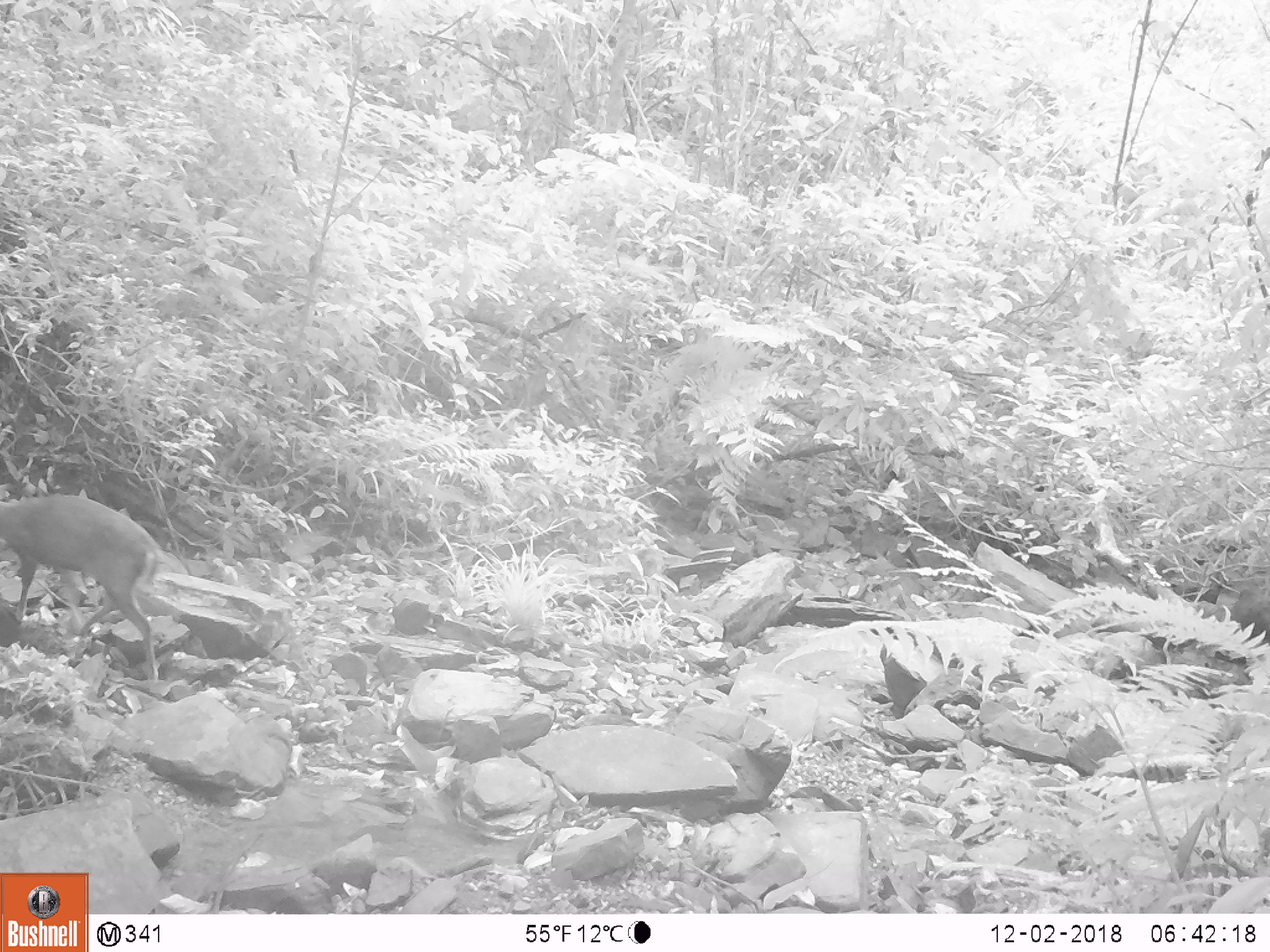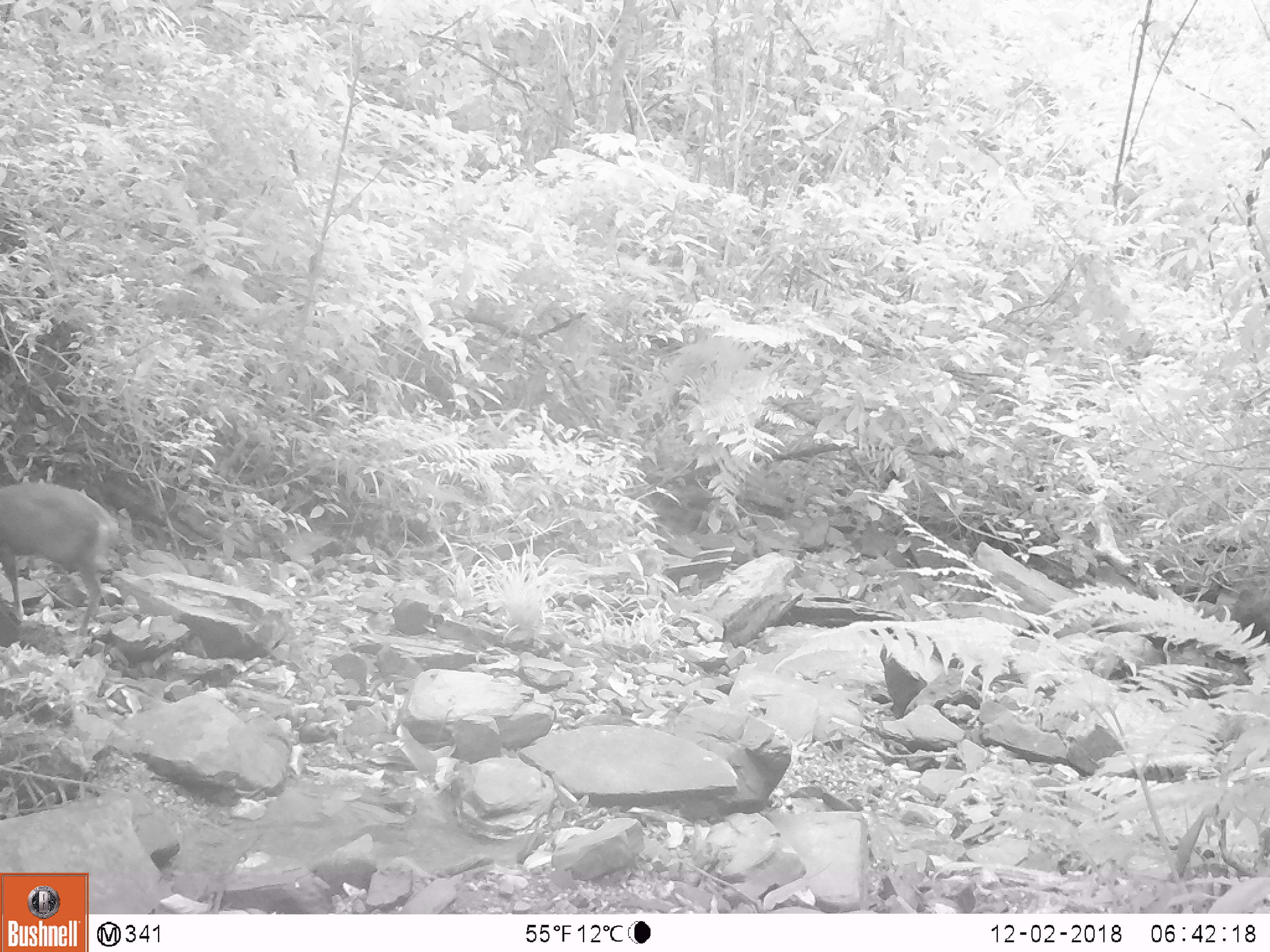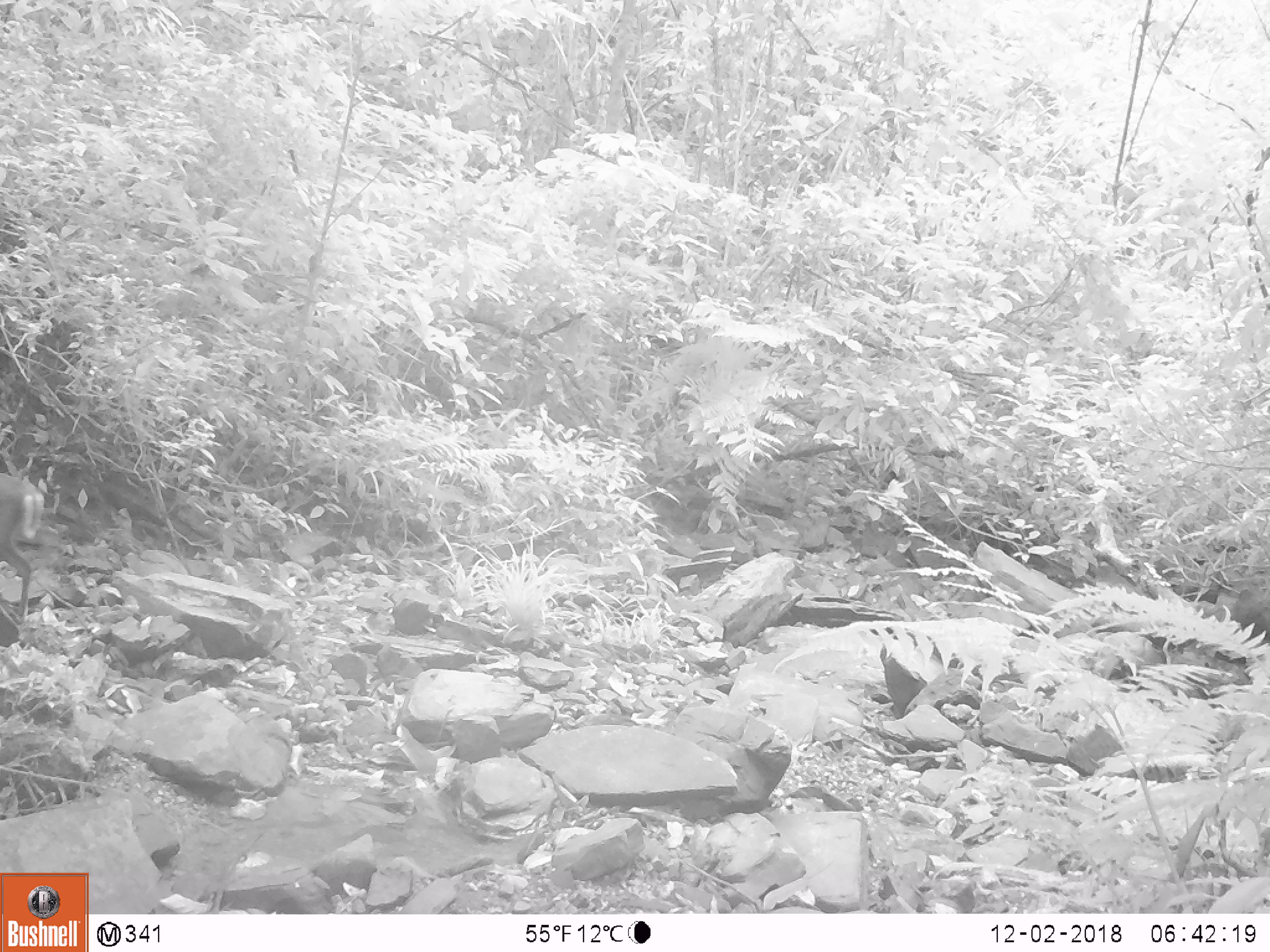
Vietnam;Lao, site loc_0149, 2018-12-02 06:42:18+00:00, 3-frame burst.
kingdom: Animalia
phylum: Chordata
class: Mammalia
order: Artiodactyla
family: Cervidae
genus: Muntiacus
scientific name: Muntiacus rooseveltorum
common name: roosevelt's muntjac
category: roosevelts muntjac group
Roosevelts muntjac group (roosevelt's muntjac) (Muntiacus rooseveltorum). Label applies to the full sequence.